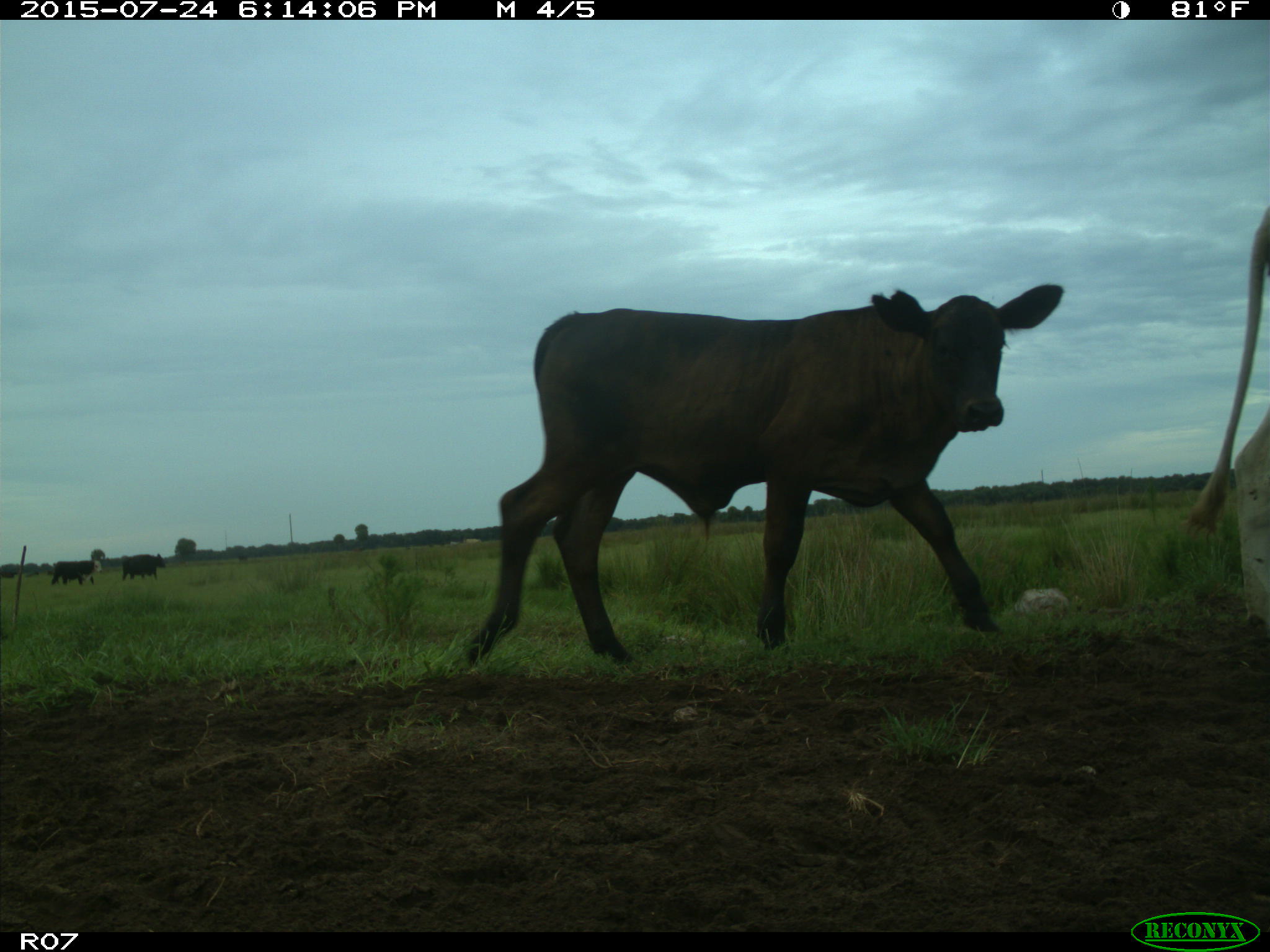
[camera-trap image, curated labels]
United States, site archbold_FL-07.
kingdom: Animalia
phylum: Chordata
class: Mammalia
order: Artiodactyla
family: Bovidae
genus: Bos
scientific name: Bos taurus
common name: domestic cow